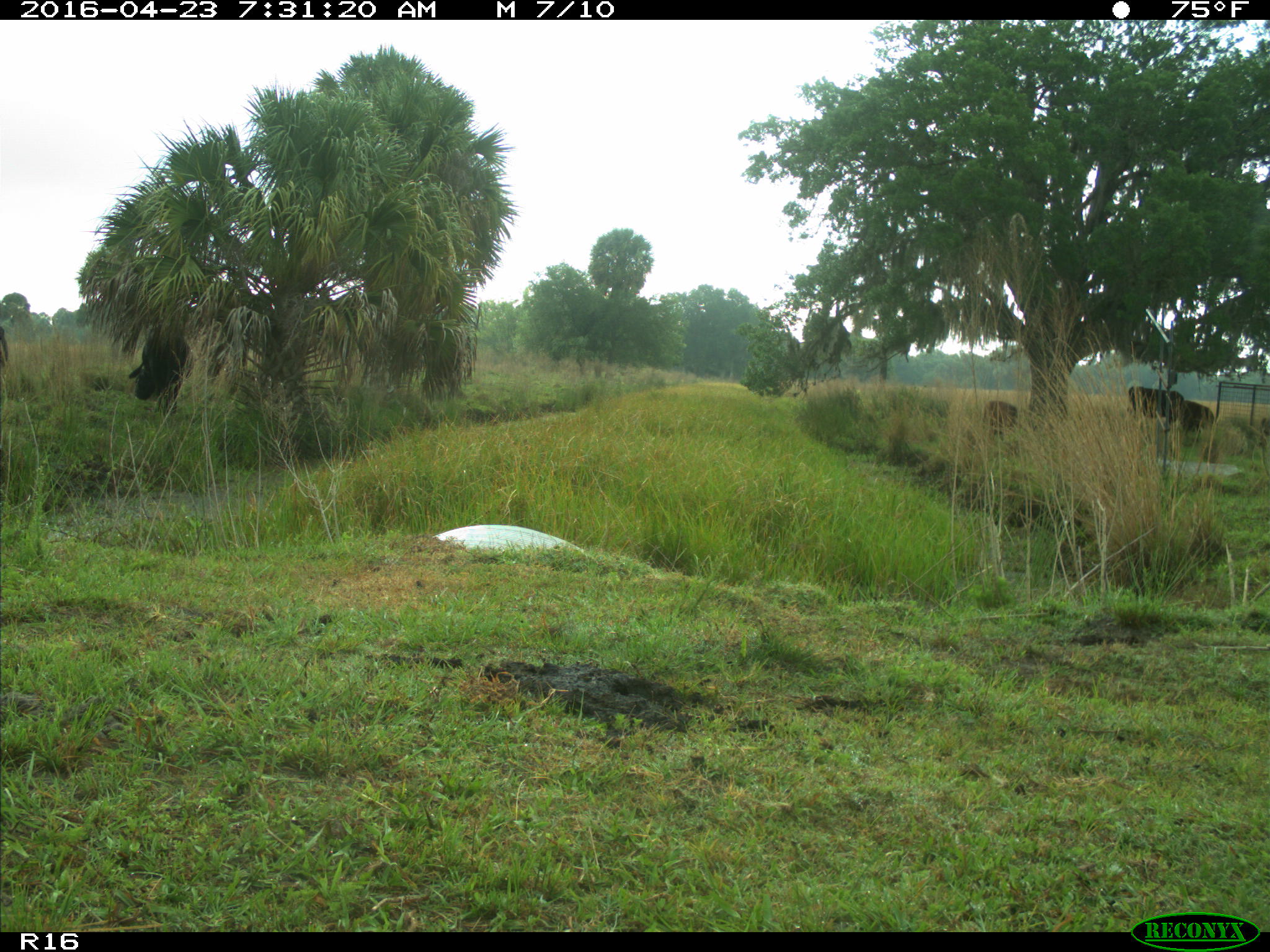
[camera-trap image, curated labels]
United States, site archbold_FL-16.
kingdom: Animalia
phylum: Chordata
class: Mammalia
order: Artiodactyla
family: Bovidae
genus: Bos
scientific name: Bos taurus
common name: domestic cow